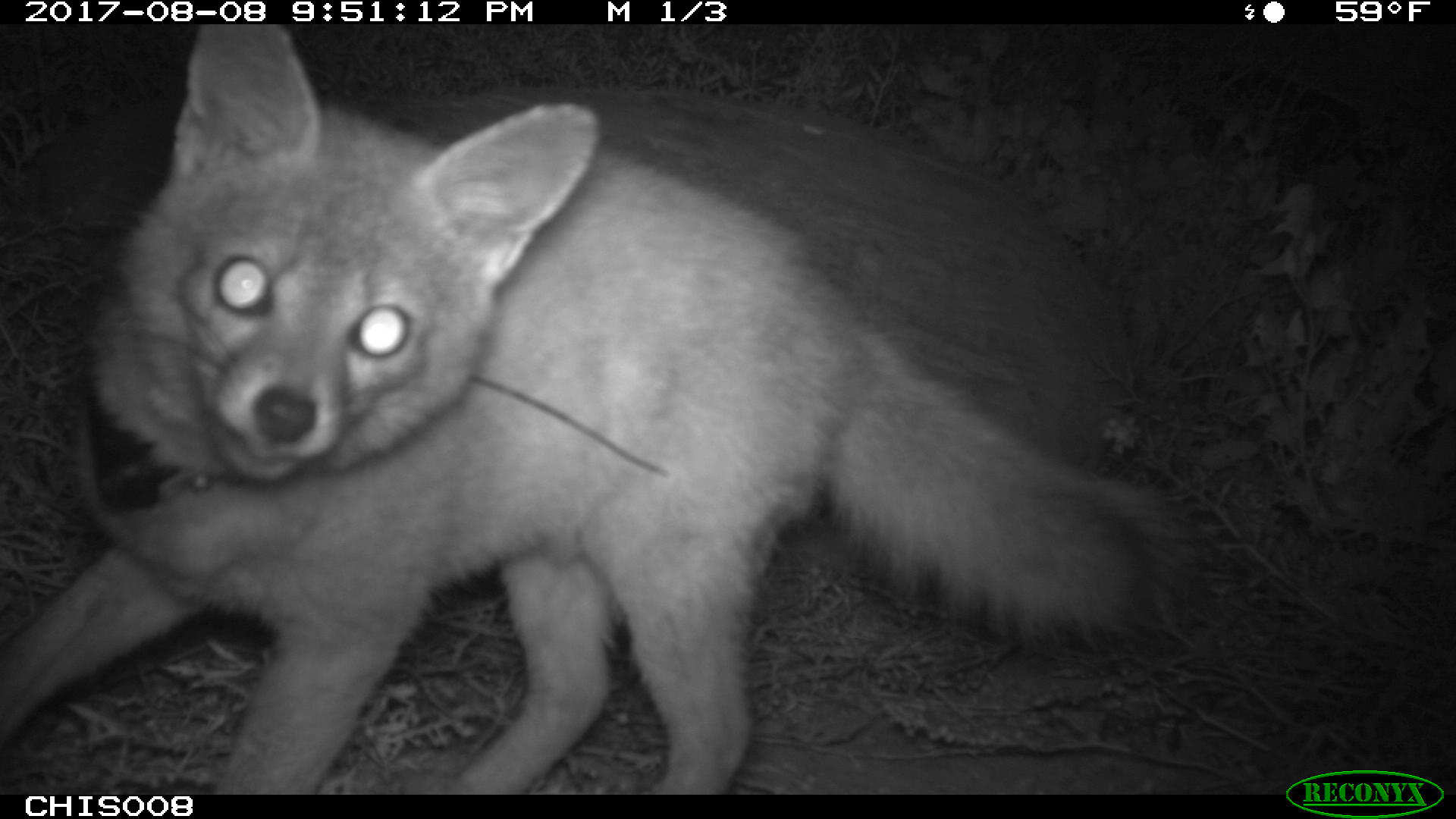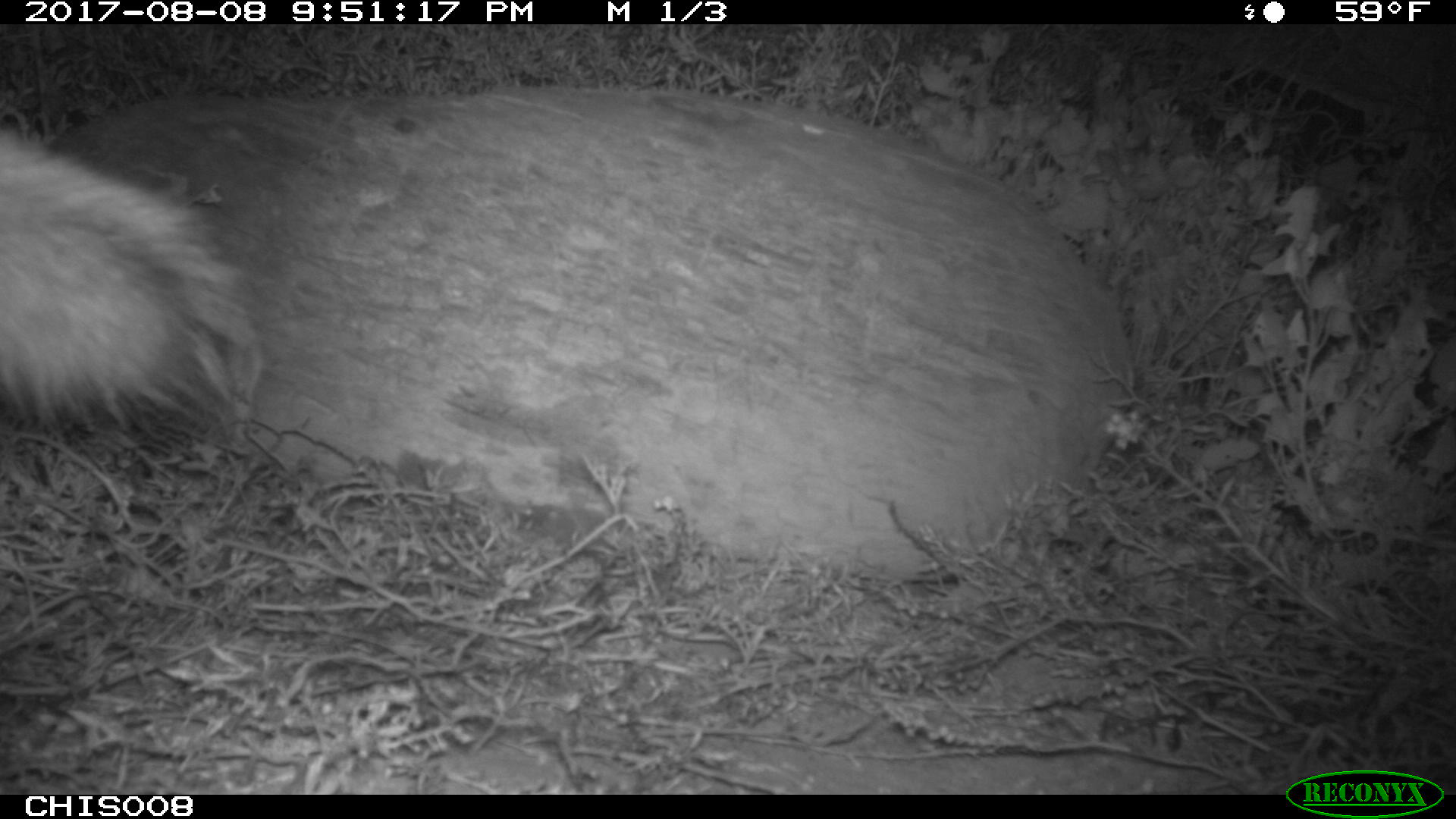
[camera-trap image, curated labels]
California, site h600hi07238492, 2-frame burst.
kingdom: Animalia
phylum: Chordata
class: Mammalia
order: Carnivora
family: Canidae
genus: Urocyon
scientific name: Urocyon littoralis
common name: island fox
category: fox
Fox (island fox) (Urocyon littoralis).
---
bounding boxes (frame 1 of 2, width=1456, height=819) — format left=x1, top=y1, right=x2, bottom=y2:
fox: left=0, top=24, right=1194, bottom=791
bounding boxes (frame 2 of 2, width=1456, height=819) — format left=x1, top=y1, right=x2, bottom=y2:
fox: left=0, top=127, right=257, bottom=431